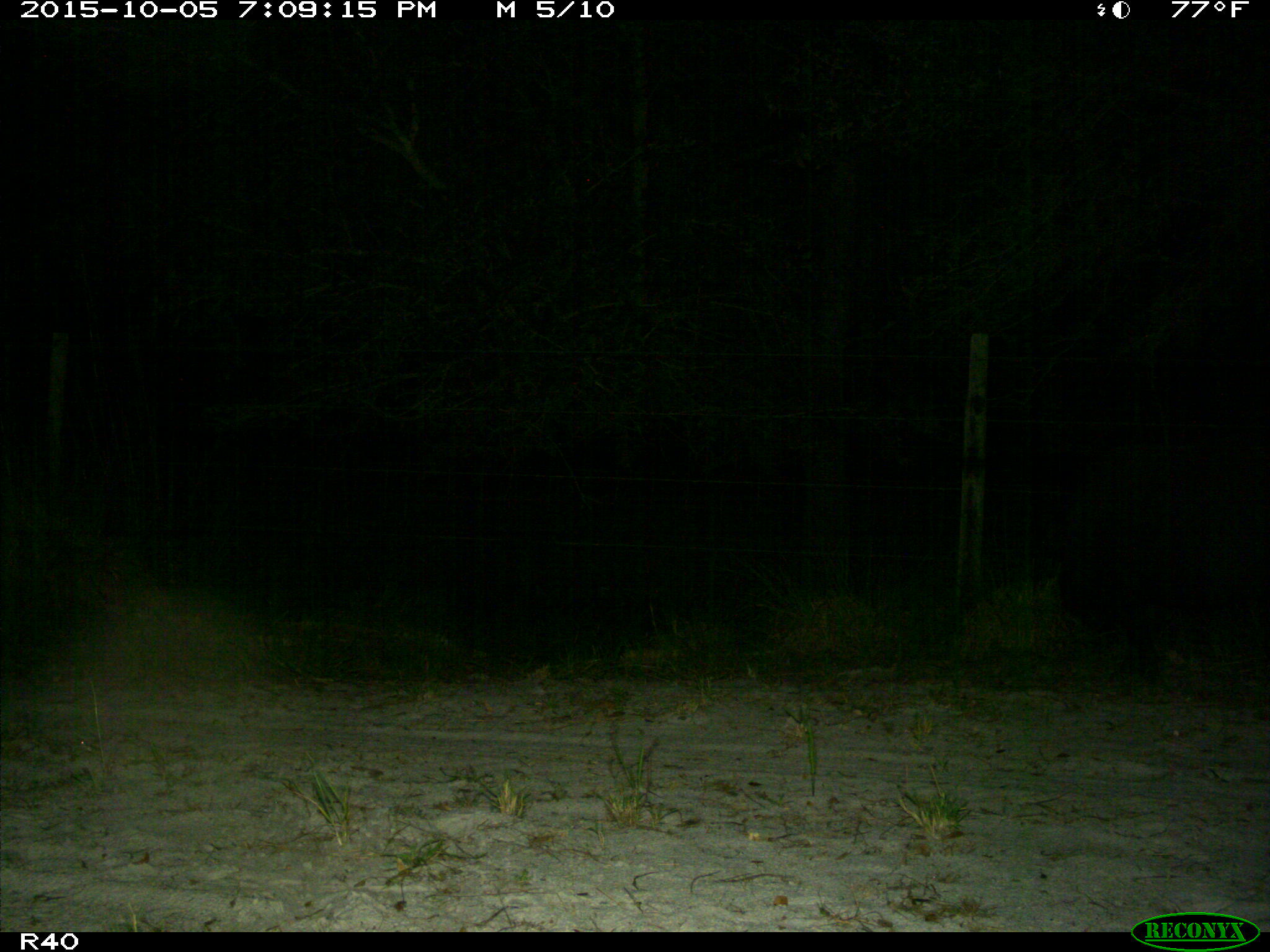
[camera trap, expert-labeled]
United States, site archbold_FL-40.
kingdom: Animalia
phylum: Chordata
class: Mammalia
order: Artiodactyla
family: Suidae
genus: Sus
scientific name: Sus scrofa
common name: wild boar